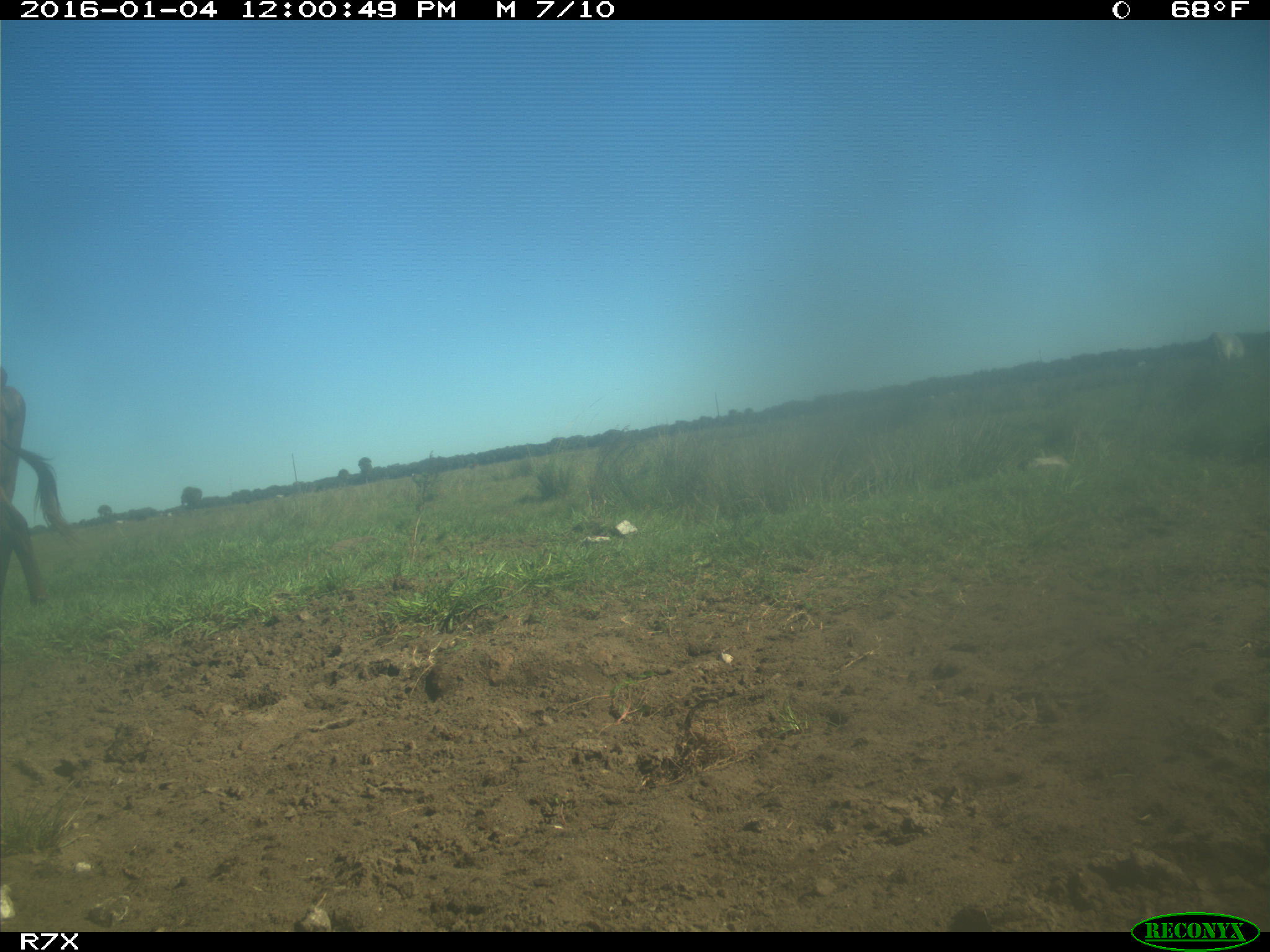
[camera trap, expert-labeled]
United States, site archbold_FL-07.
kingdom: Animalia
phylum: Chordata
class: Mammalia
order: Artiodactyla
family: Bovidae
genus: Bos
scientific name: Bos taurus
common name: domestic cow